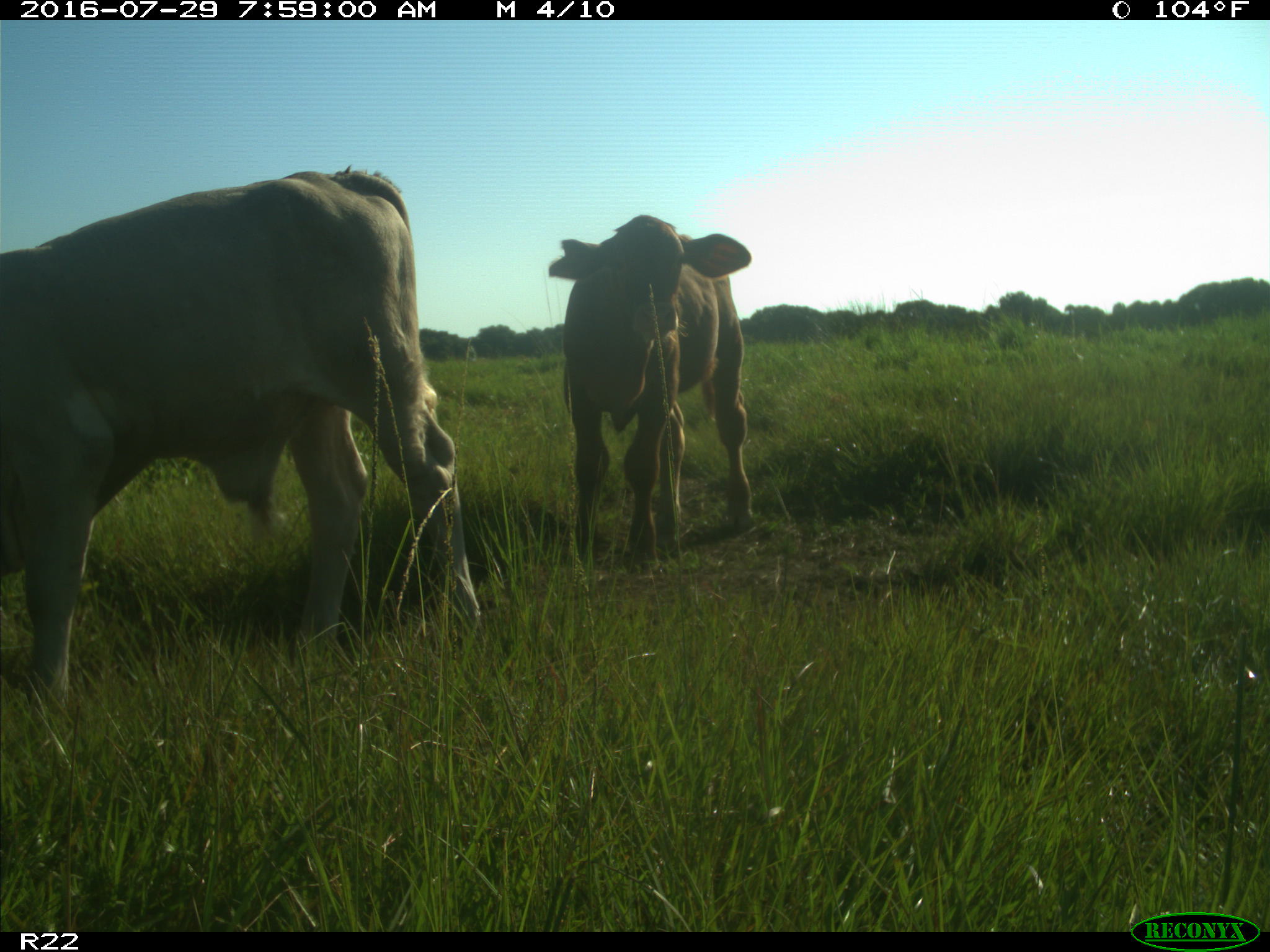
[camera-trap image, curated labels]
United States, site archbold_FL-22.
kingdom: Animalia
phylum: Chordata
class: Mammalia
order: Artiodactyla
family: Bovidae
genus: Bos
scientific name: Bos taurus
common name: domestic cow